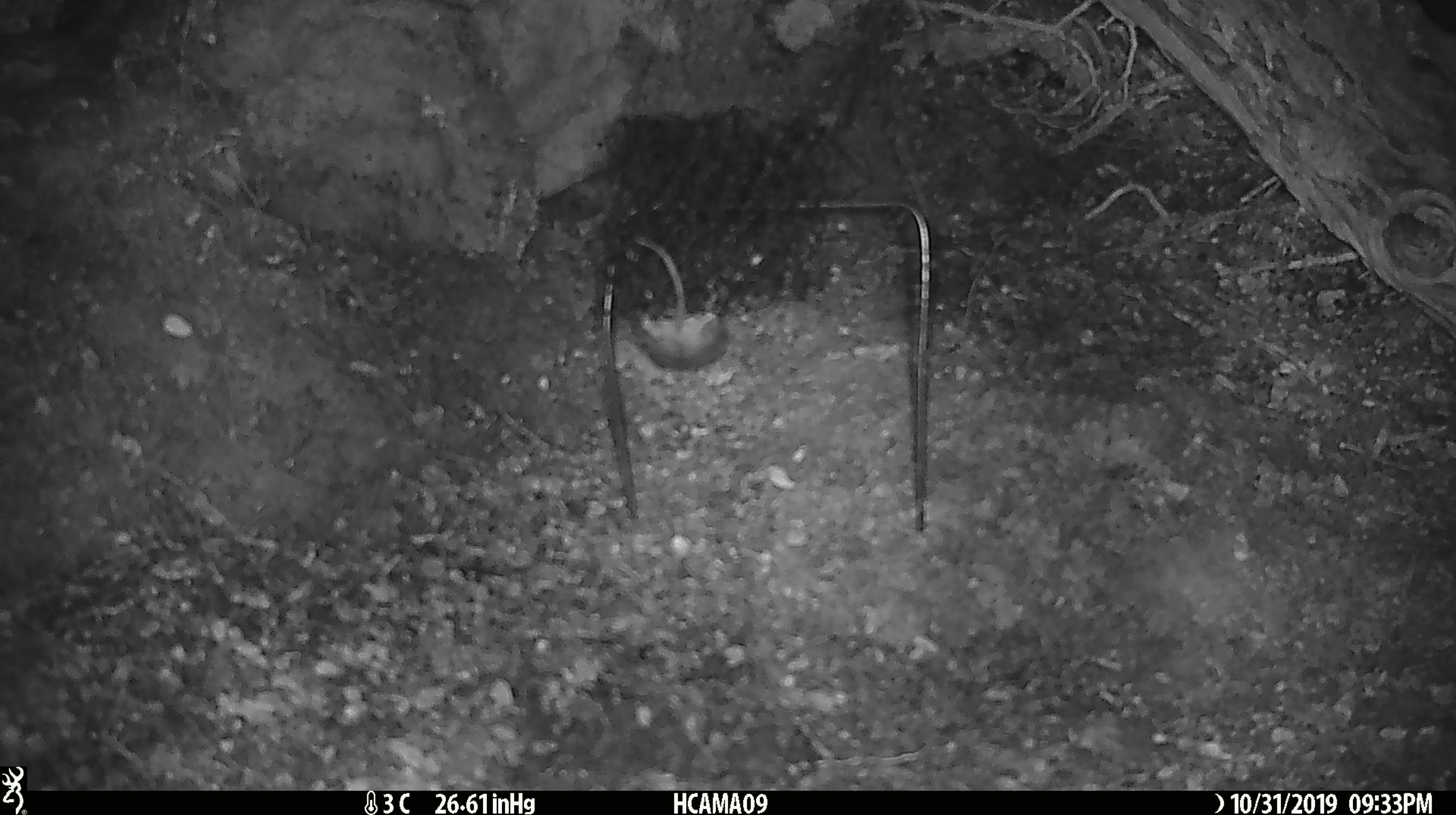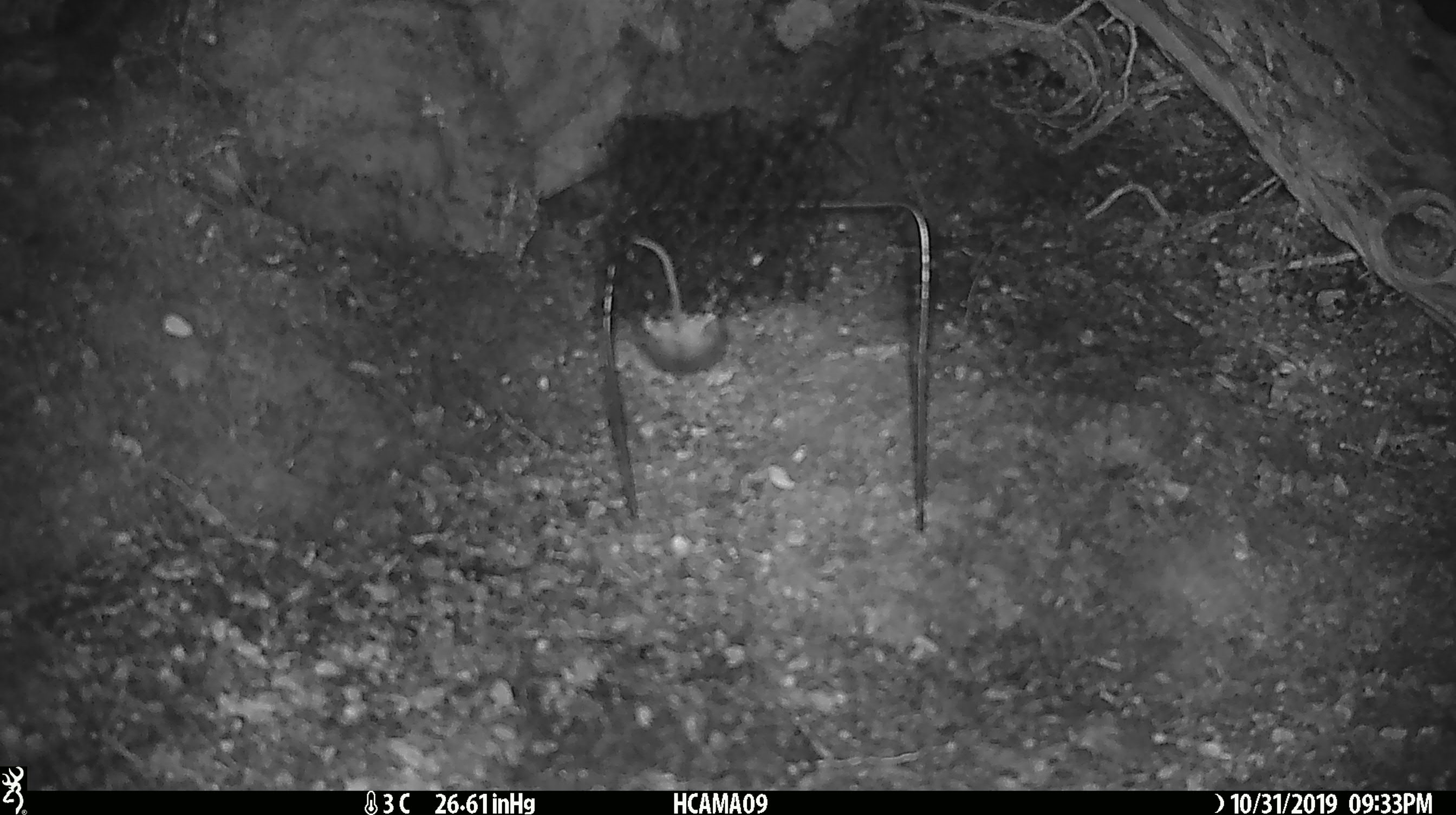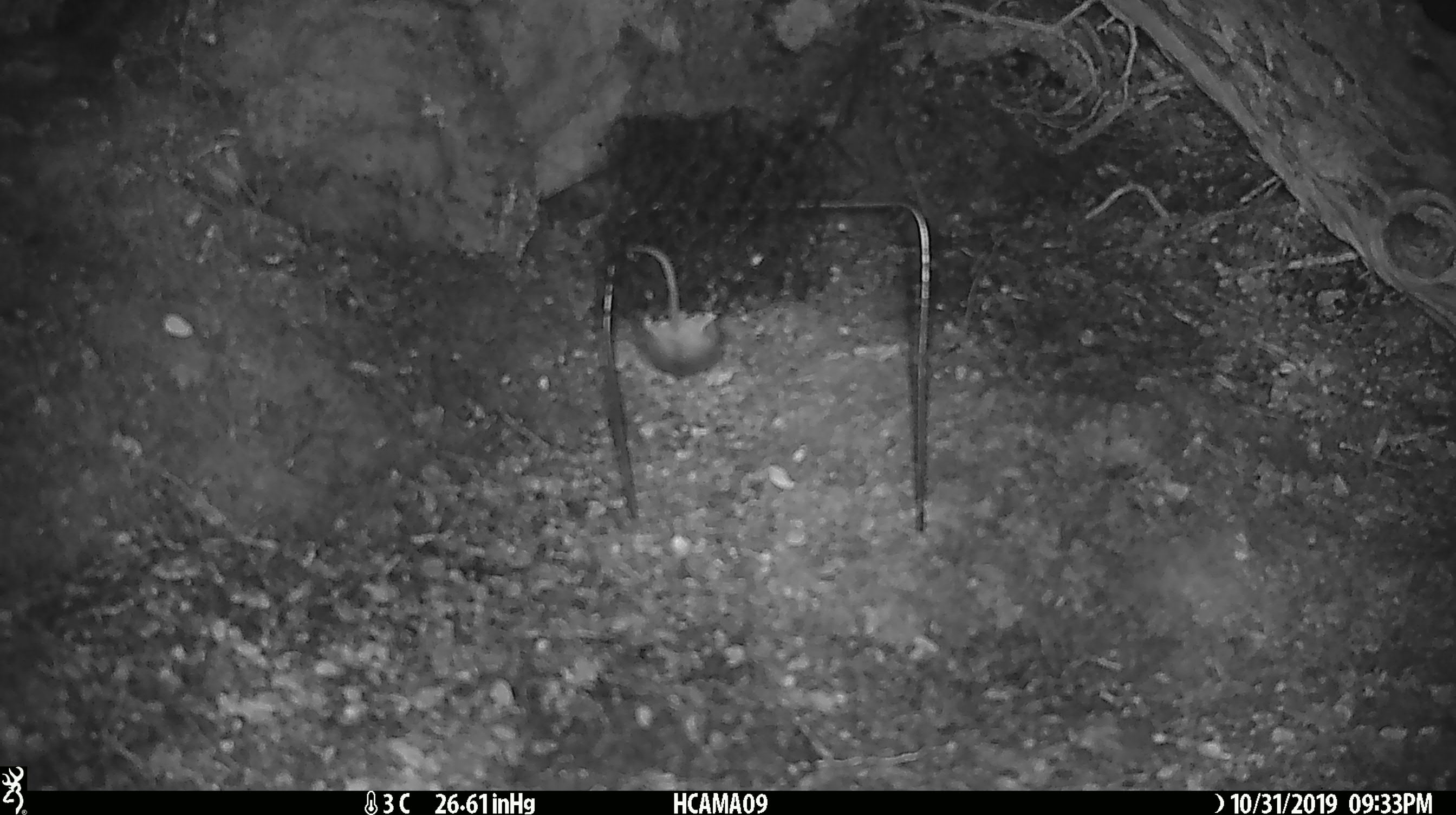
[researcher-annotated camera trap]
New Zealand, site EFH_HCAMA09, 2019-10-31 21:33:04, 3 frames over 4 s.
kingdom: Animalia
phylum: Chordata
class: Mammalia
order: Rodentia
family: Muridae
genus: Mus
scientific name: Mus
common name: mouse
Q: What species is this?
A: Mouse (Mus).